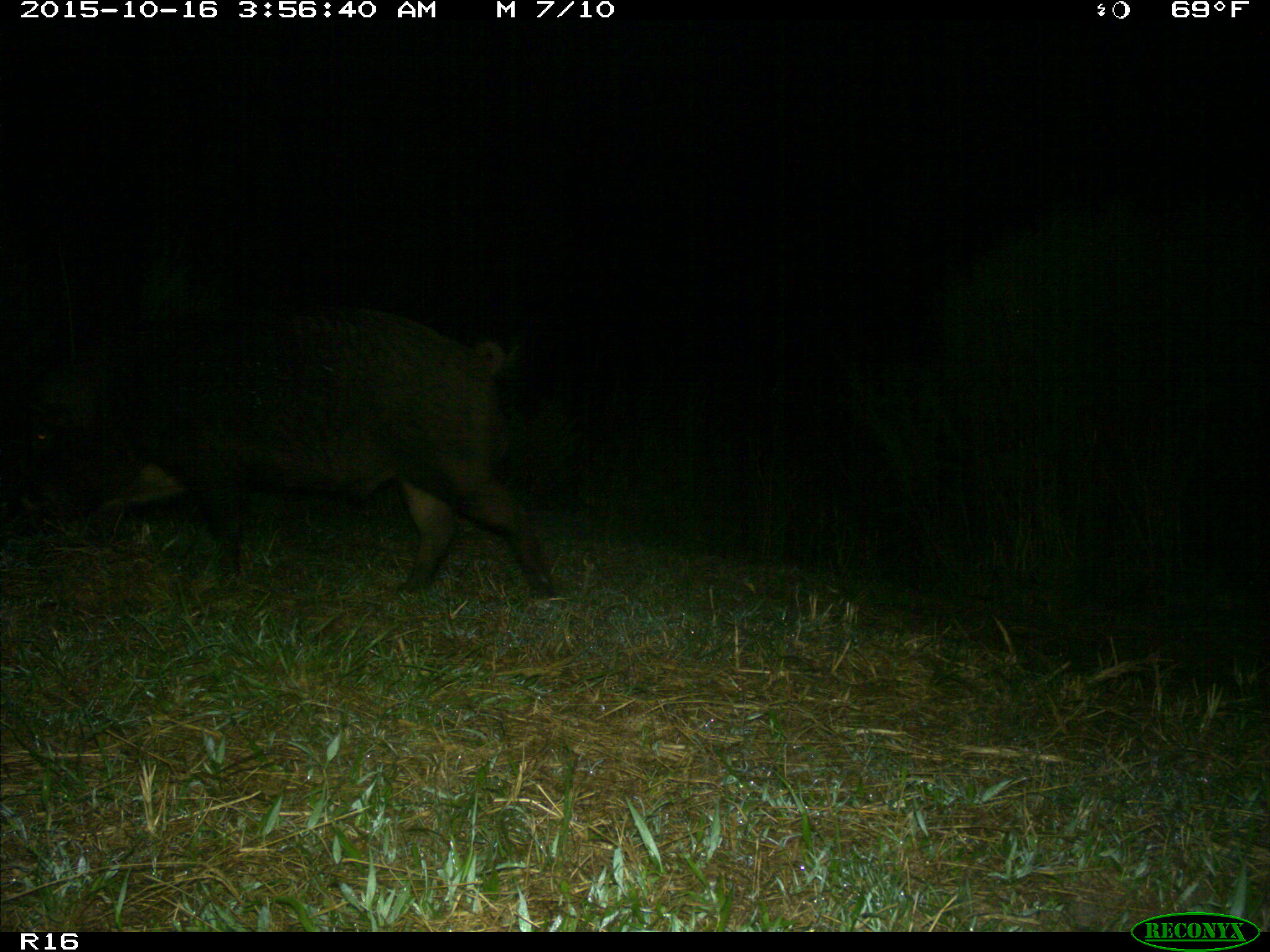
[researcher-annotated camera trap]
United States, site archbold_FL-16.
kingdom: Animalia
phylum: Chordata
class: Mammalia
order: Artiodactyla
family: Suidae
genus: Sus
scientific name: Sus scrofa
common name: wild boar